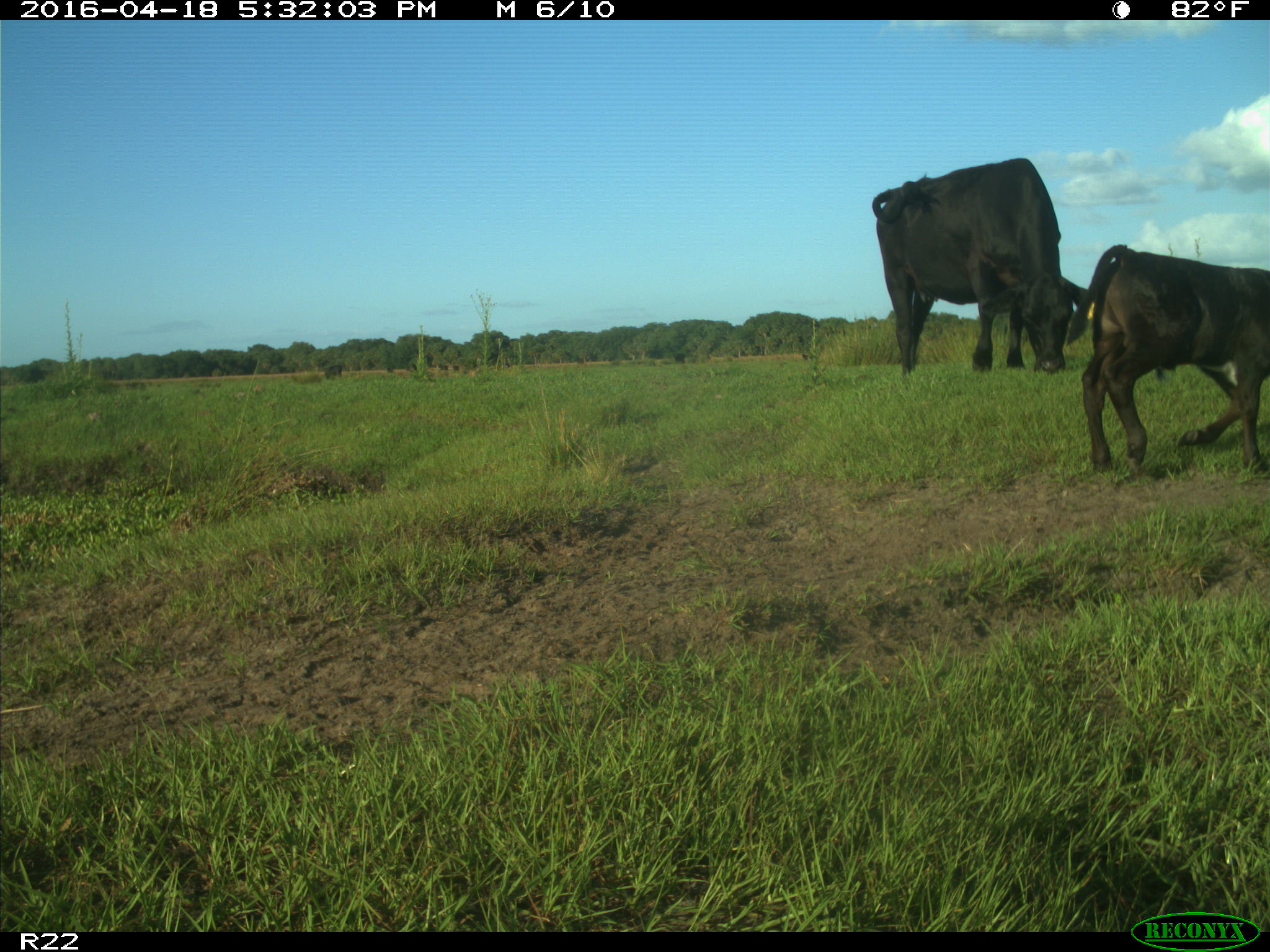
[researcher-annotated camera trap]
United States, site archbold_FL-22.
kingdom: Animalia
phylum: Chordata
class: Mammalia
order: Artiodactyla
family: Bovidae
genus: Bos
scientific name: Bos taurus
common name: domestic cow